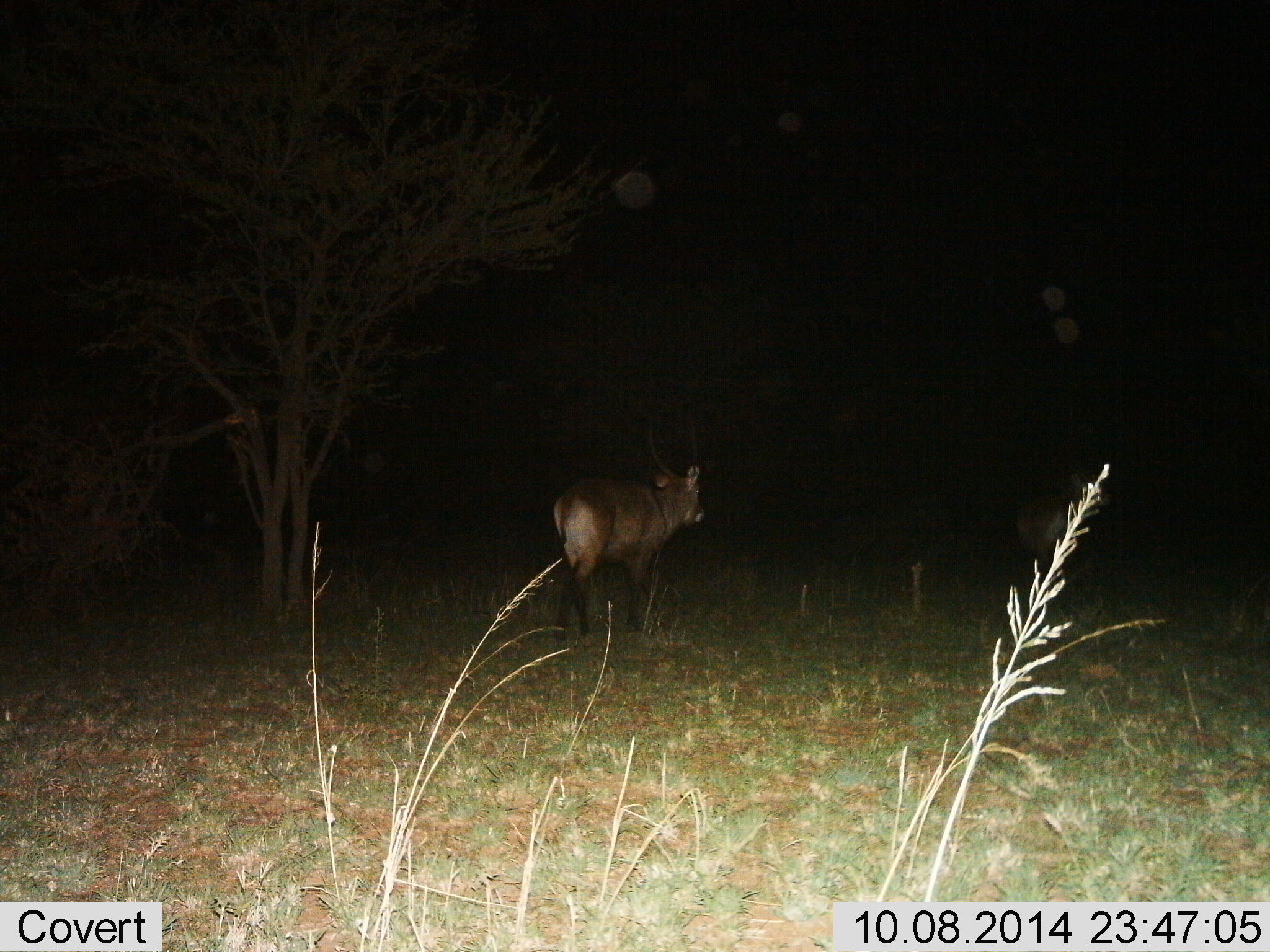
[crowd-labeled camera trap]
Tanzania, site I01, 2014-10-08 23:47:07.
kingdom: Animalia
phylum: Chordata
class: Mammalia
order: Artiodactyla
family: Bovidae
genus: Kobus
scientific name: Kobus ellipsiprymnus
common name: waterbuck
Waterbuck (Kobus ellipsiprymnus), count 1. Behavior (volunteer vote fractions): standing 30%, resting 0%, moving 80%, interacting 0%. Young present (vote fraction): 0%. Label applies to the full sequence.